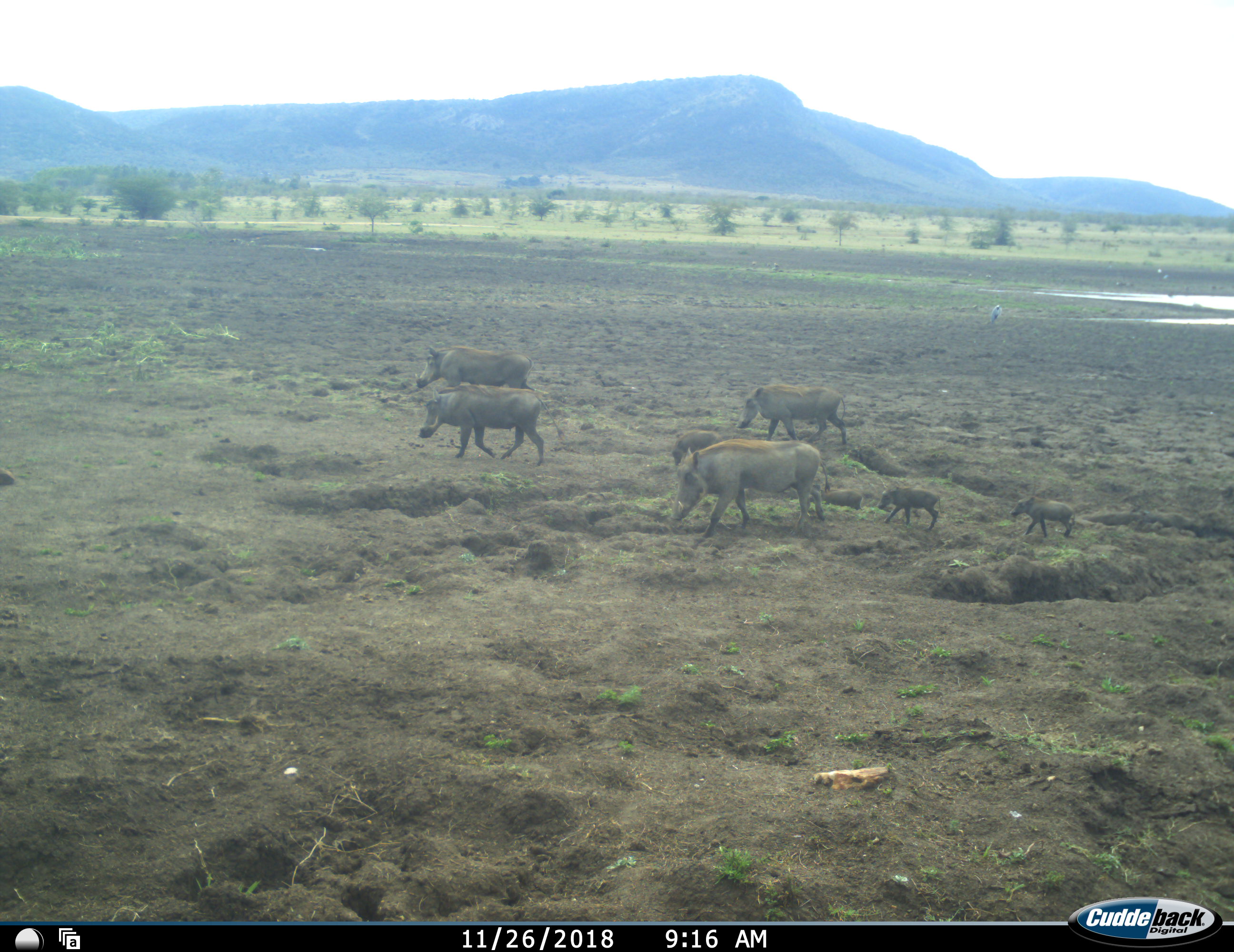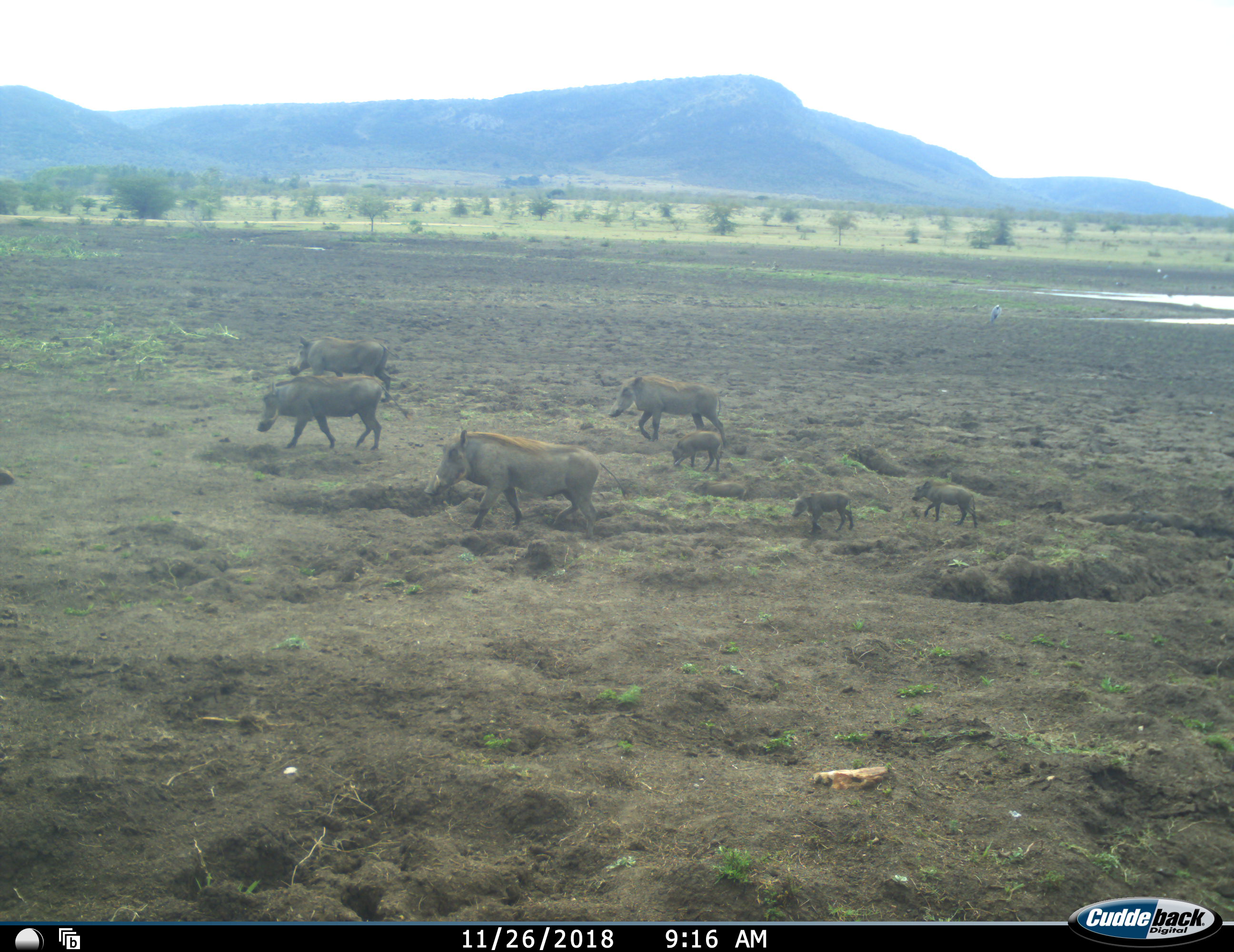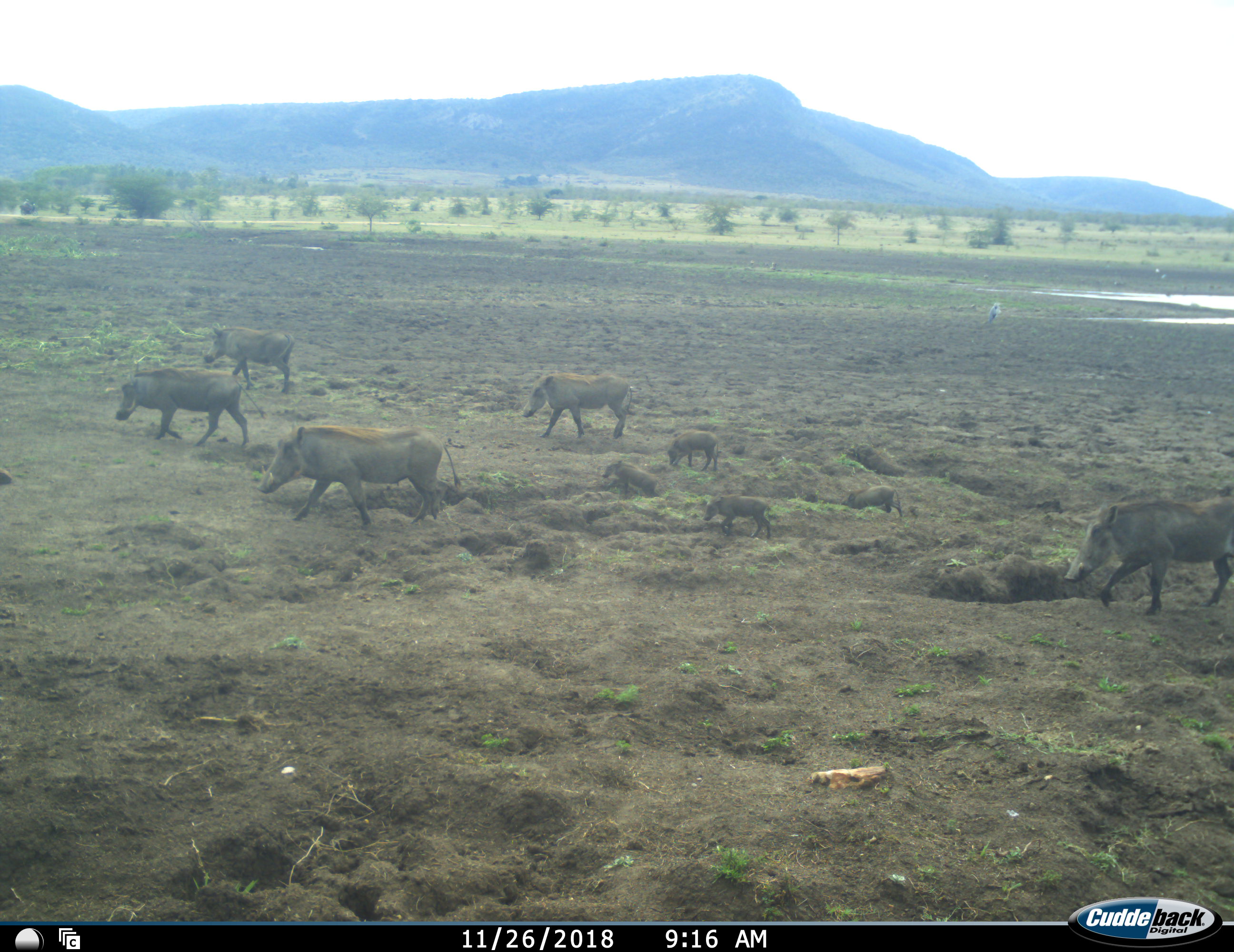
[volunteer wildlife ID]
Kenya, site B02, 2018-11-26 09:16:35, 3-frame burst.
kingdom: Animalia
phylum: Chordata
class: Mammalia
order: Artiodactyla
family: Suidae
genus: Phacochoerus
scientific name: Phacochoerus africanus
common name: warthog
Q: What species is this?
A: Warthog (Phacochoerus africanus).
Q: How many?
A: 9.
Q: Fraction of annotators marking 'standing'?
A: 0%.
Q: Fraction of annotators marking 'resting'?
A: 0%.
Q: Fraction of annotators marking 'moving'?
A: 100%.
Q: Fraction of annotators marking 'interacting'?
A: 0%.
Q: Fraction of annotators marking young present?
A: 100%.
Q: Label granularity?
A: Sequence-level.